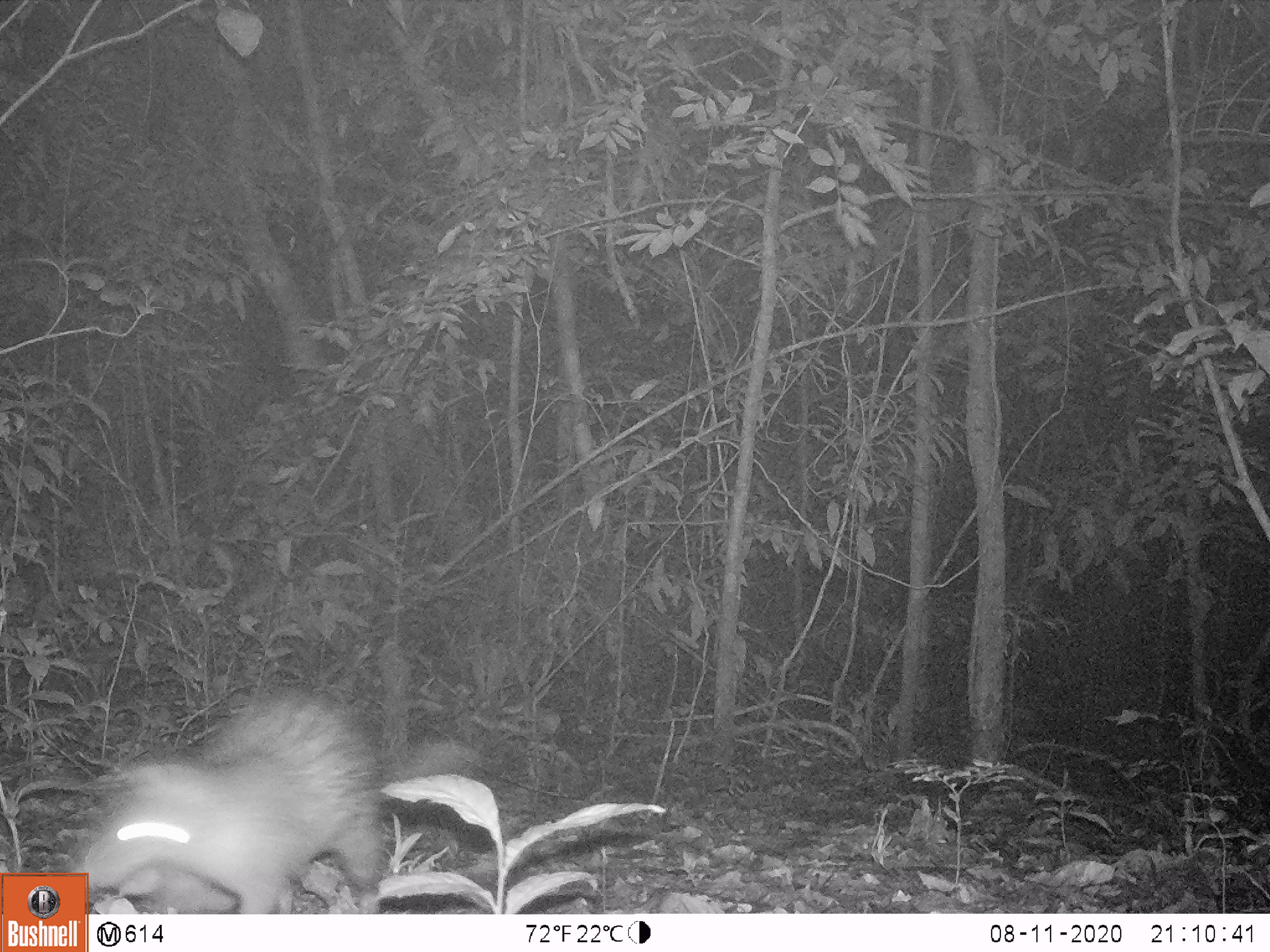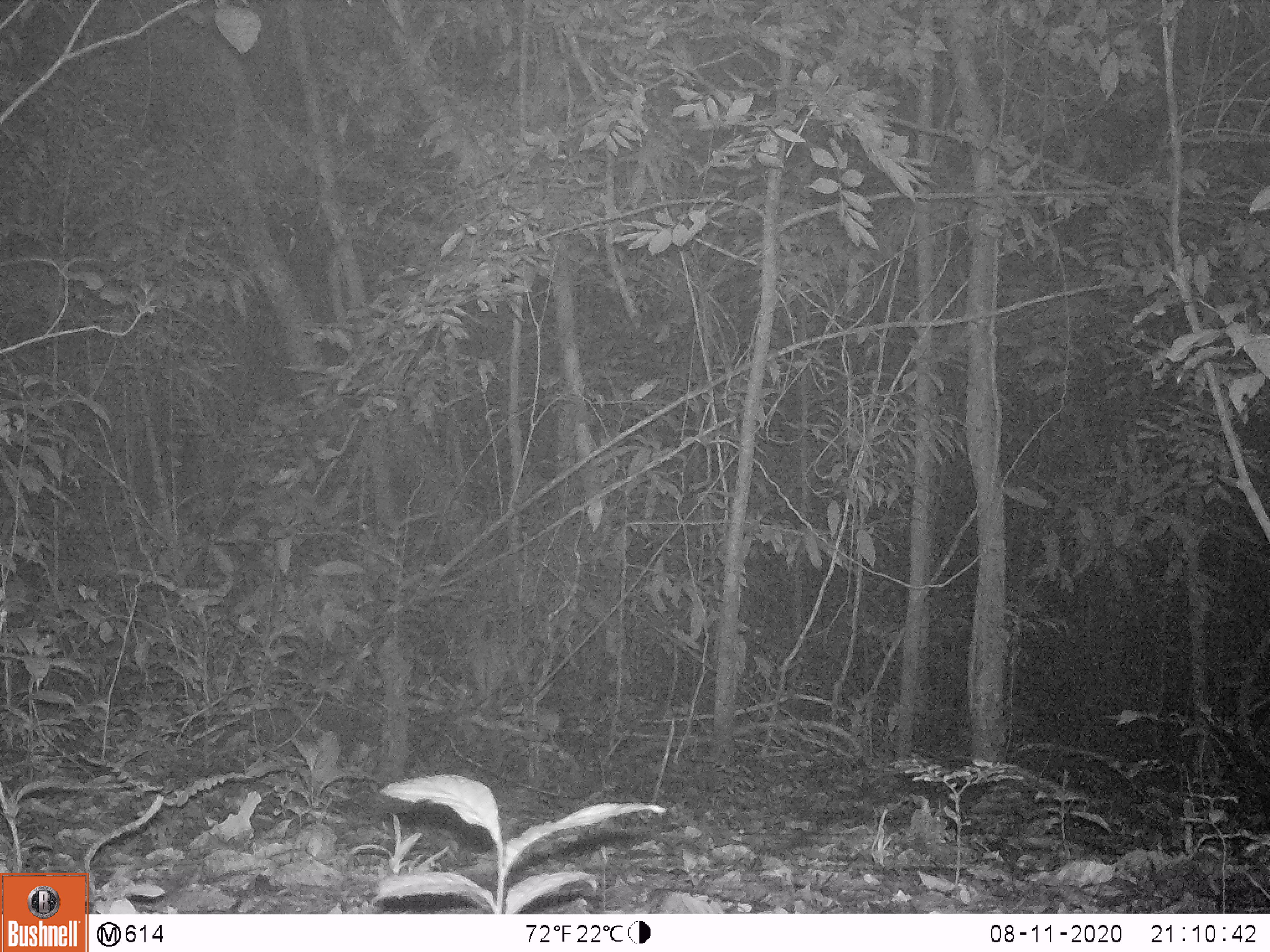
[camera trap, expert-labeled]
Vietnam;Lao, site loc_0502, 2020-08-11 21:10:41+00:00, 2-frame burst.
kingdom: Animalia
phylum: Chordata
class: Mammalia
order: Rodentia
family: Hystricidae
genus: Atherurus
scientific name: Atherurus macrourus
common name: asiatic brush-tailed porcupine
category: asiatic brush tailed porcupine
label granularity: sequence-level